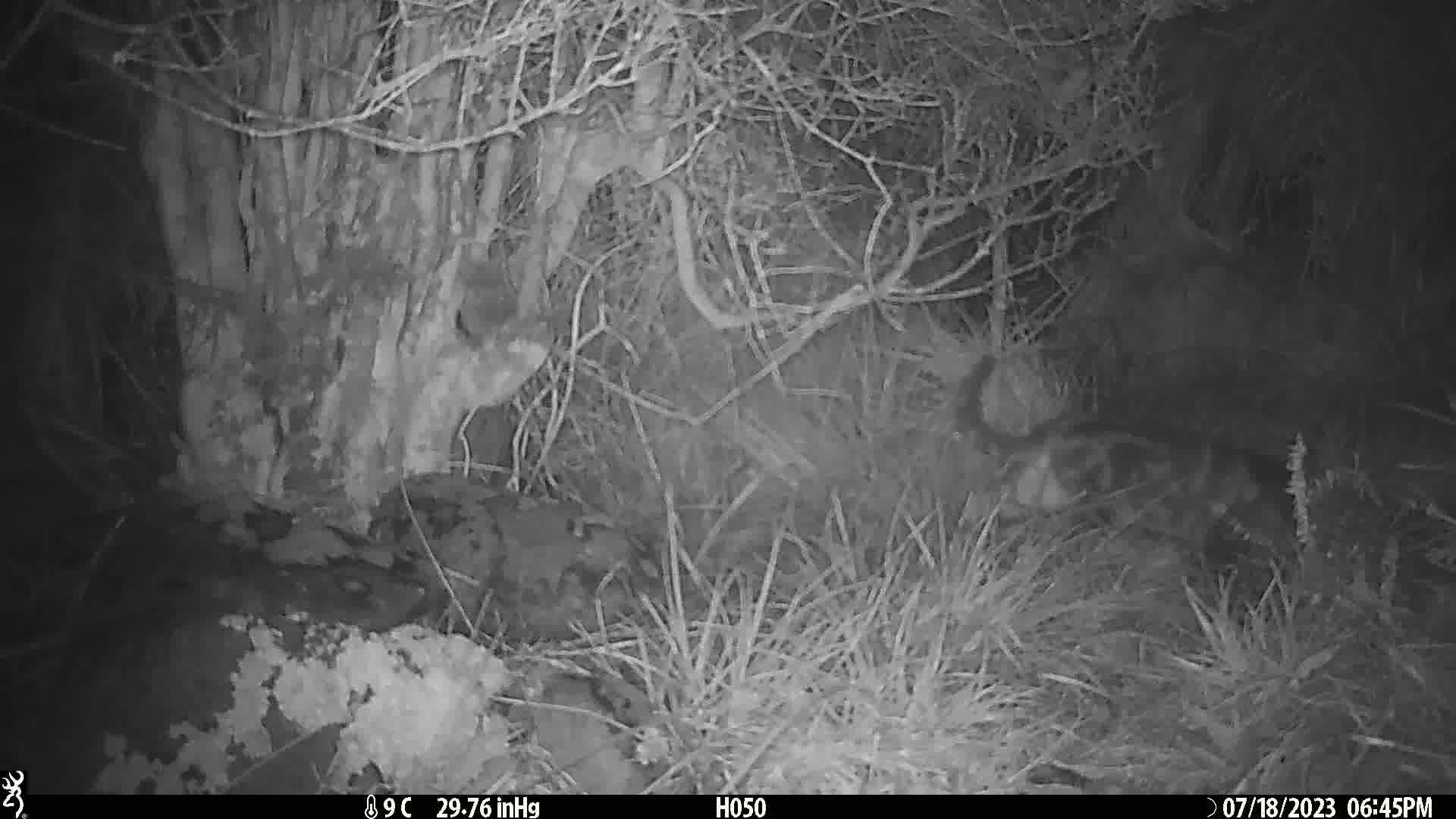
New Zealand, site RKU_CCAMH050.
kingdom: Animalia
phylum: Chordata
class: Mammalia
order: Carnivora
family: Felidae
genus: Felis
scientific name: Felis catus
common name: domestic cat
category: cat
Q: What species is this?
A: Cat (domestic cat) (Felis catus).